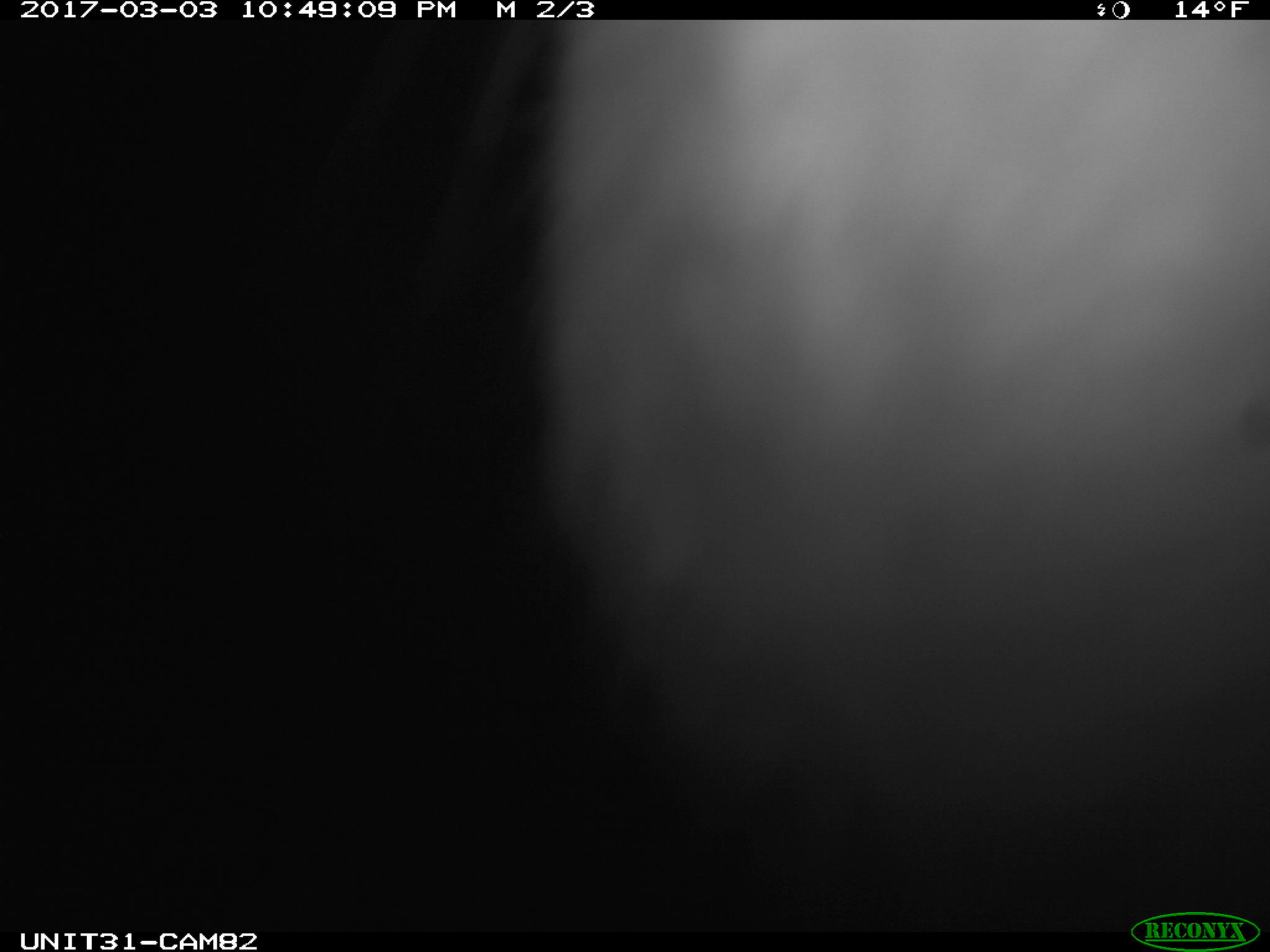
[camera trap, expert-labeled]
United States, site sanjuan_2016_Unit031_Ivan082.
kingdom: Animalia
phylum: Chordata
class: Mammalia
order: Lagomorpha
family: Leporidae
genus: Lepus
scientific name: Lepus americanus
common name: snowshoe hare